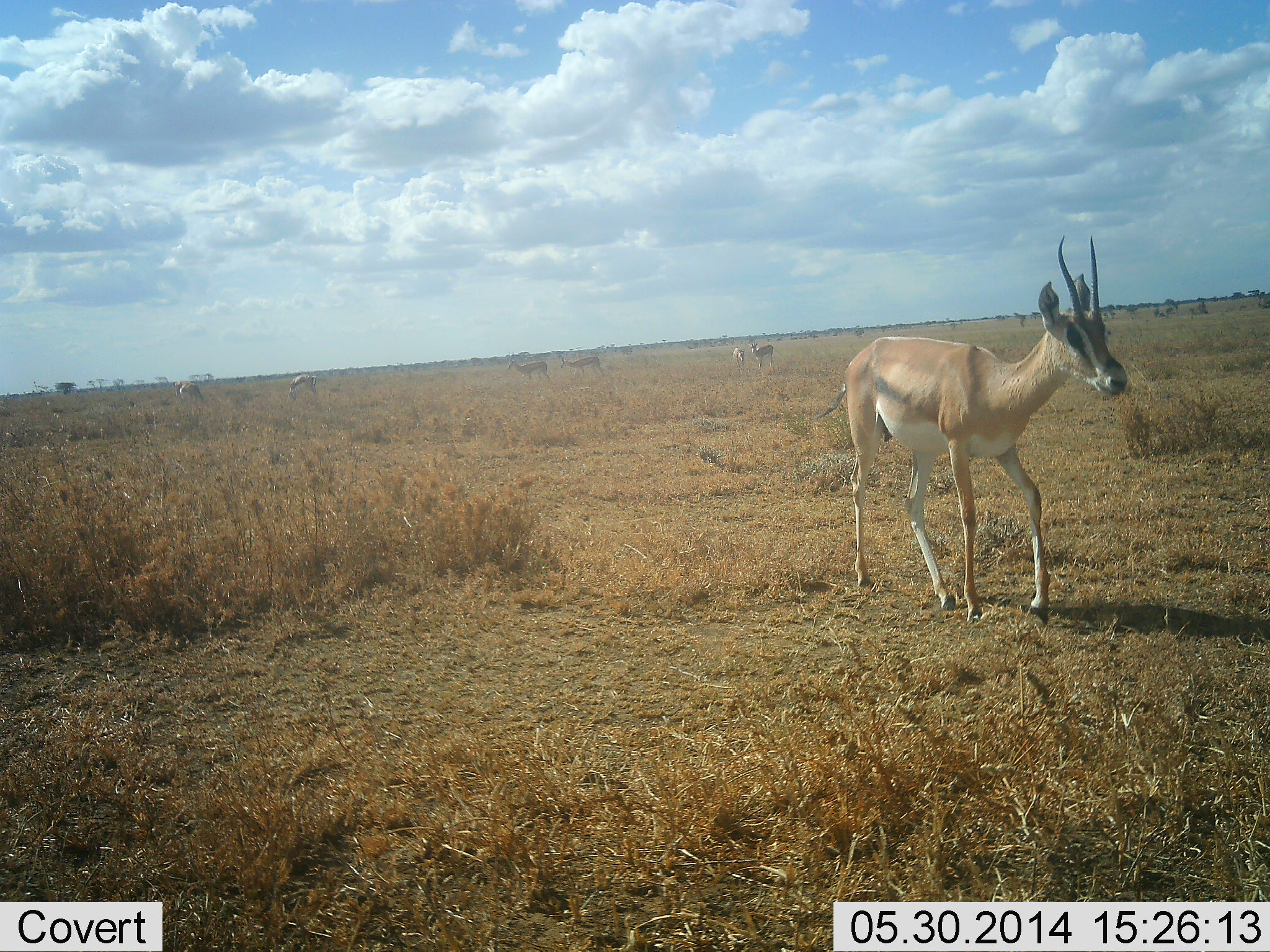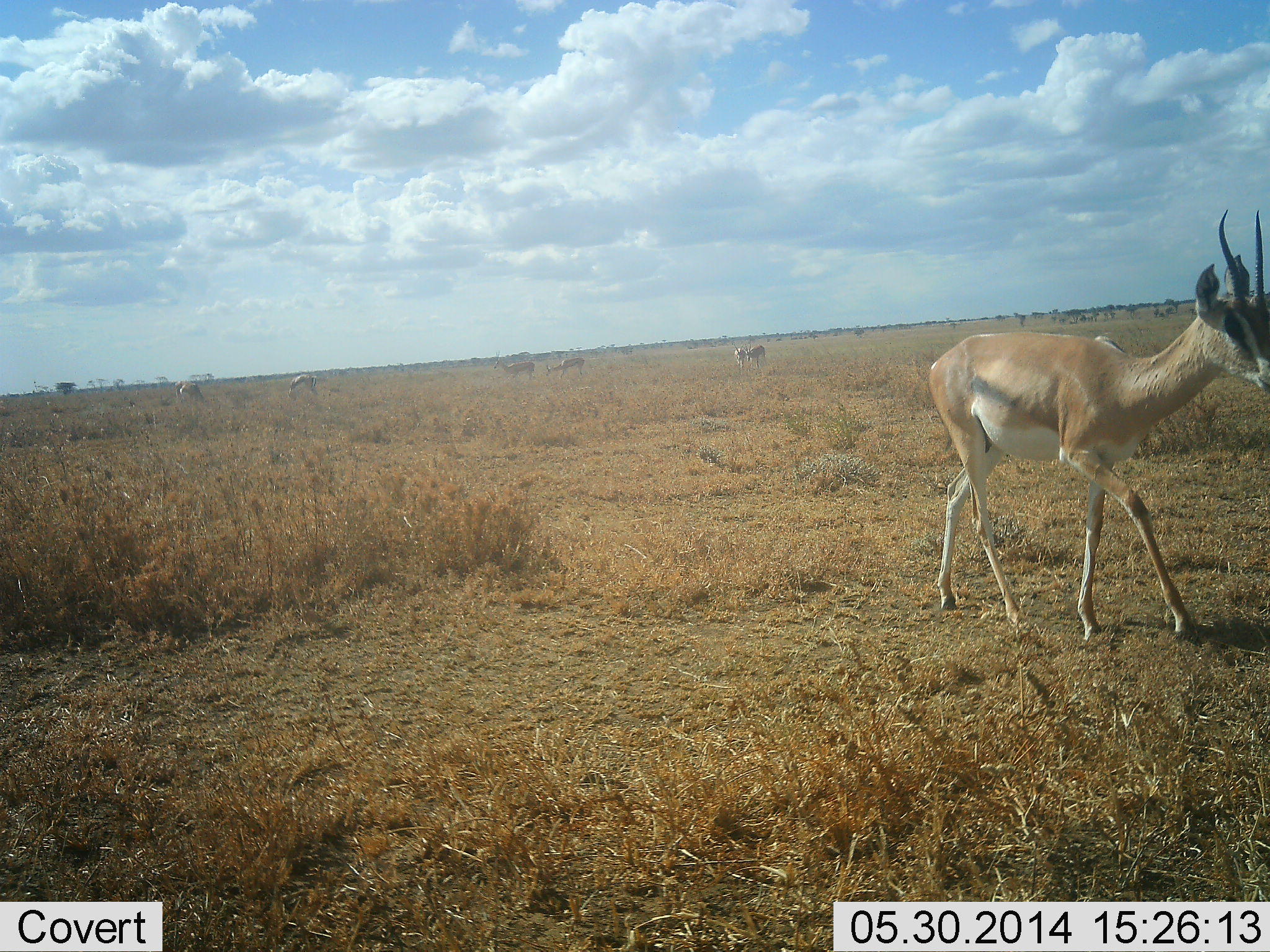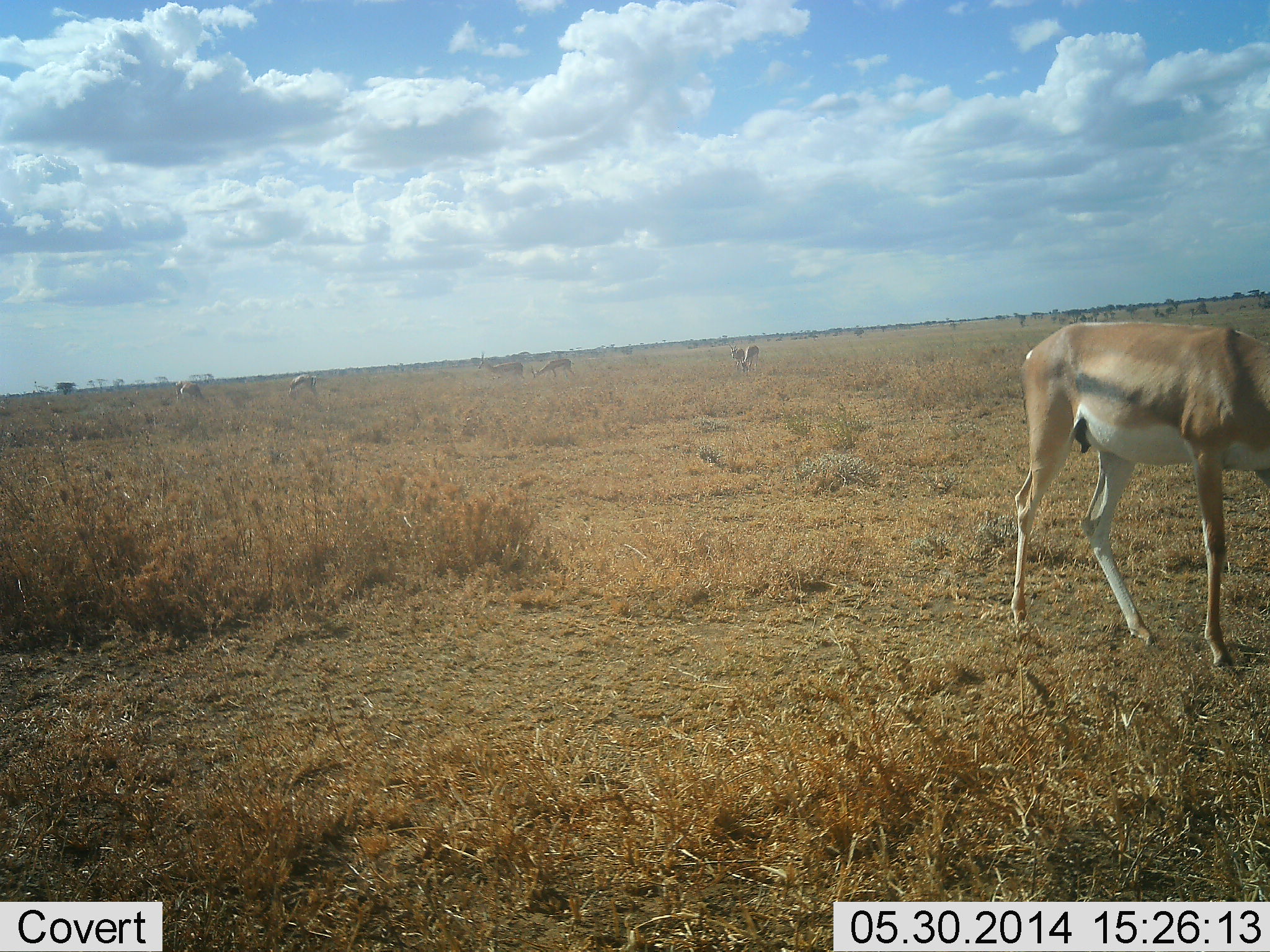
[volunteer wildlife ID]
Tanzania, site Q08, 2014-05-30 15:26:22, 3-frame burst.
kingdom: Animalia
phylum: Chordata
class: Mammalia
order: Artiodactyla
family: Bovidae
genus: Nanger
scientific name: Nanger granti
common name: grant's gazelle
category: gazellegrants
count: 4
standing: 50%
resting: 0%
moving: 70%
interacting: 0%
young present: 0%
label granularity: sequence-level